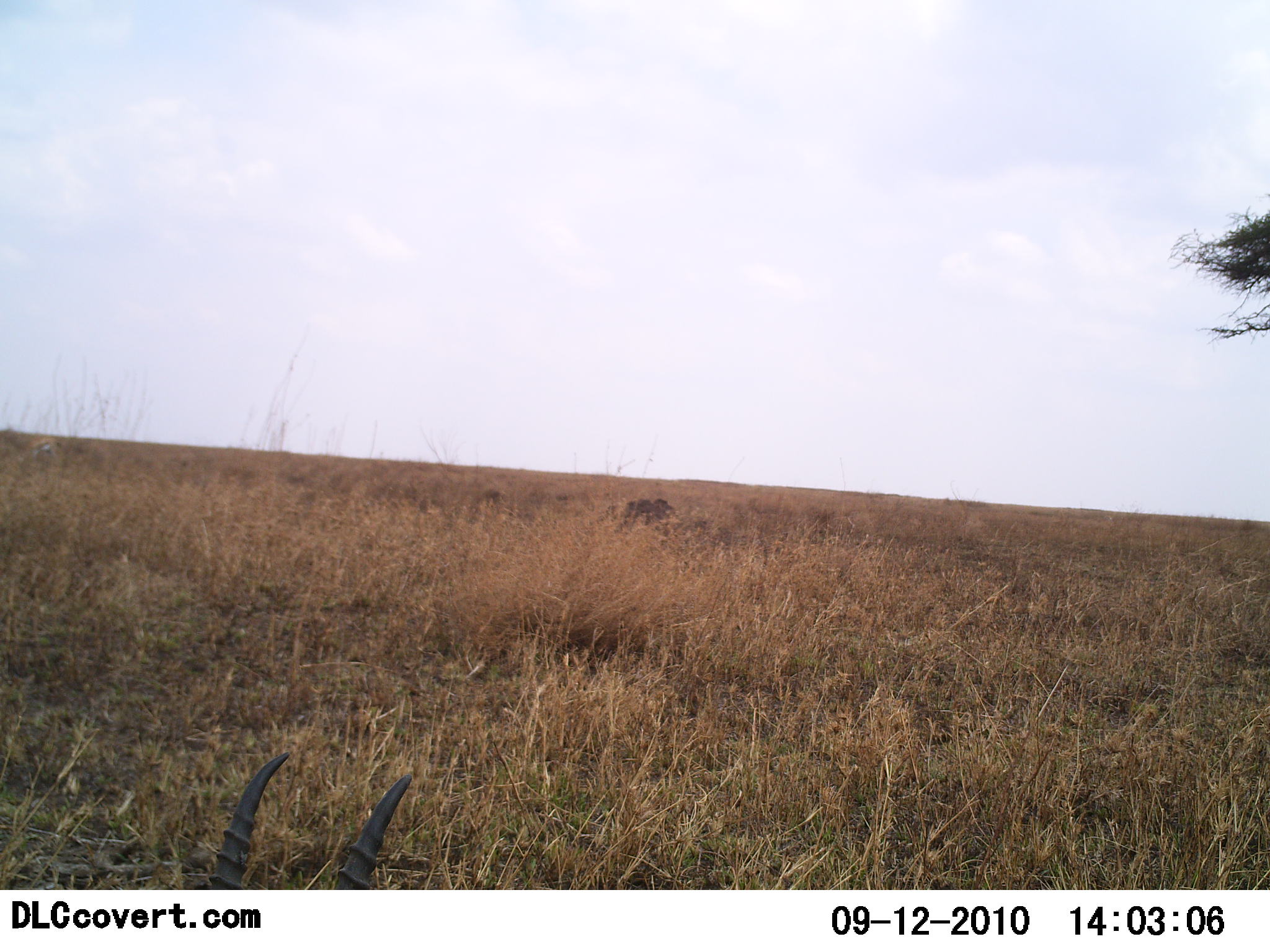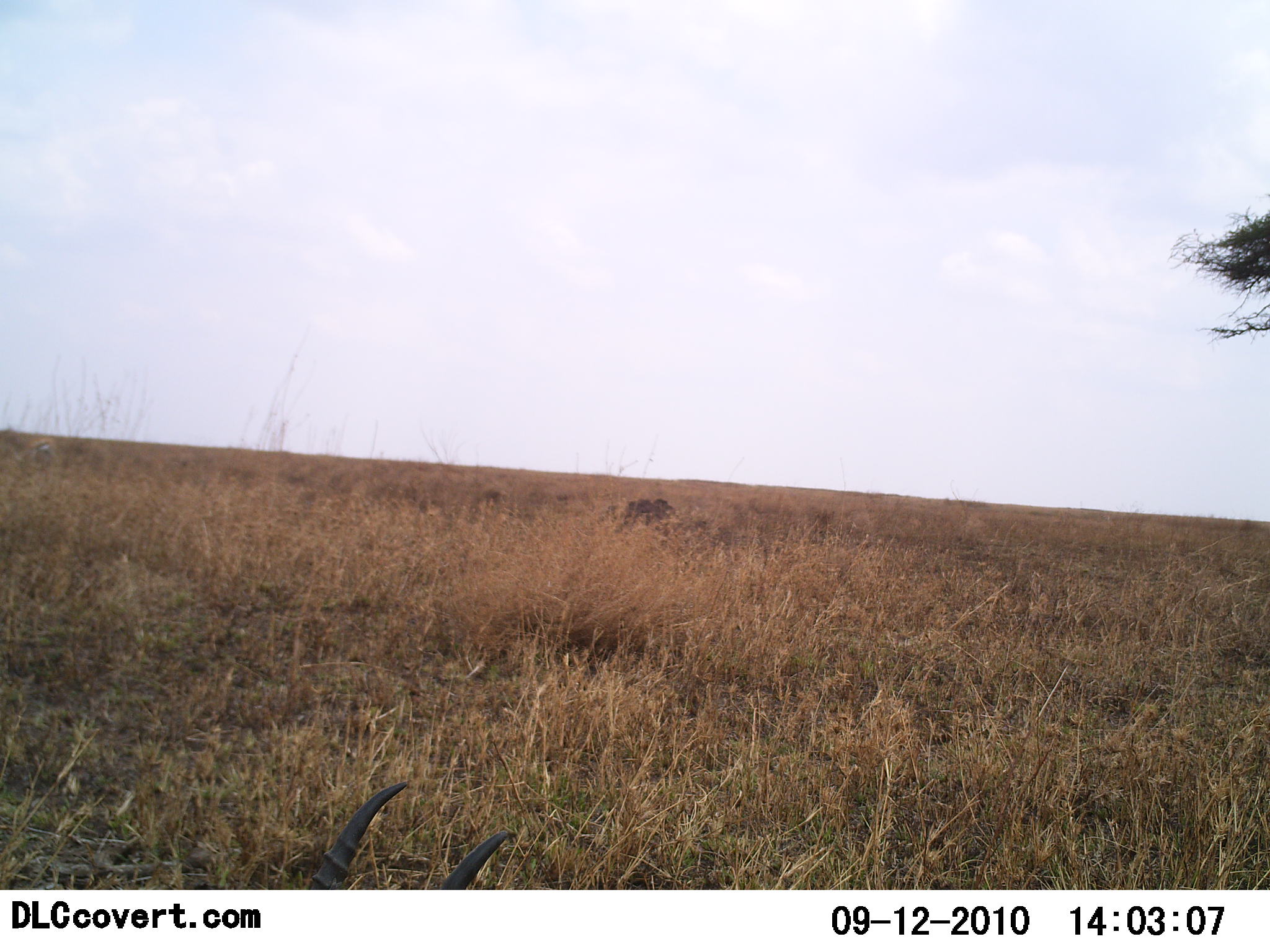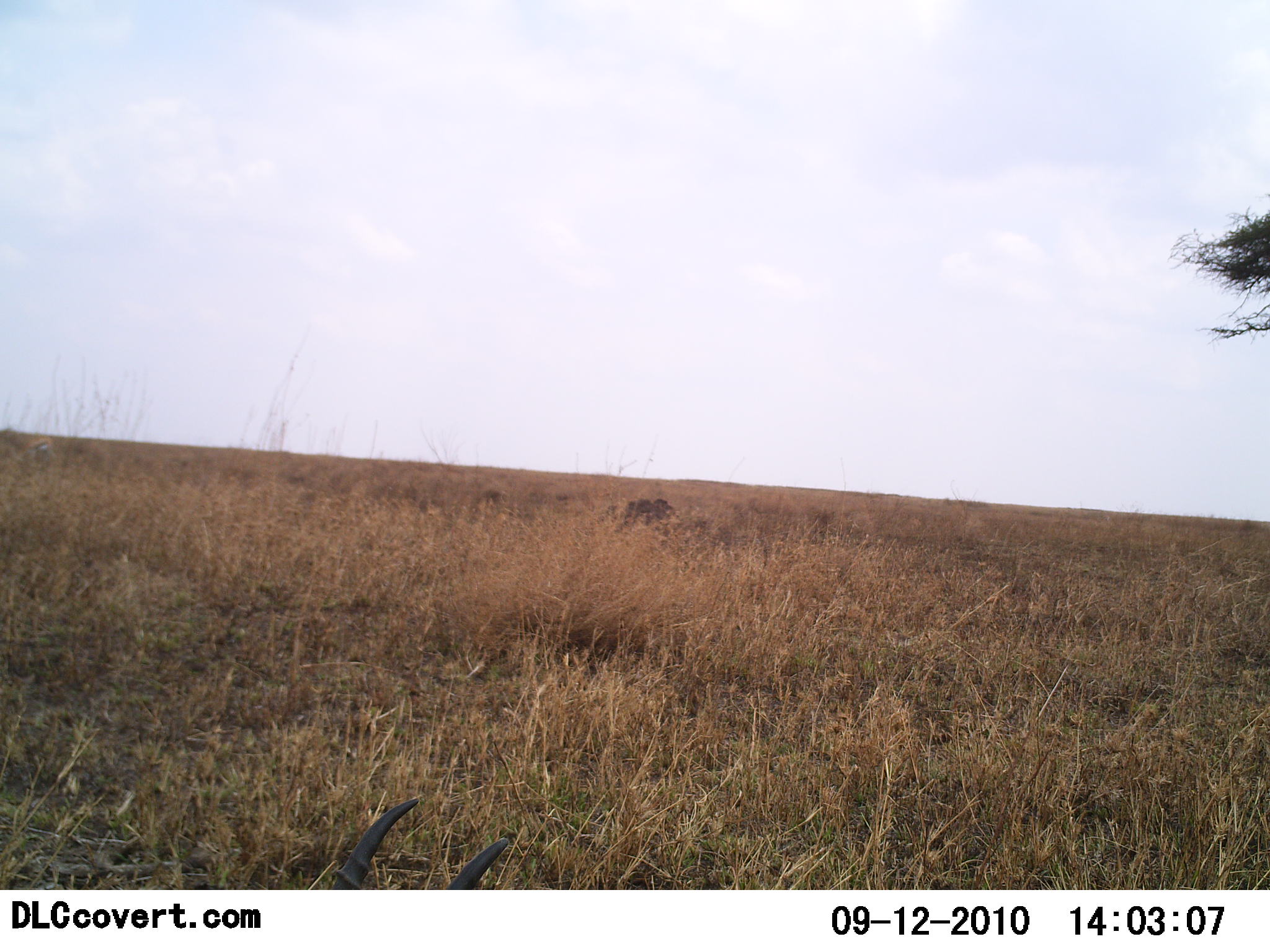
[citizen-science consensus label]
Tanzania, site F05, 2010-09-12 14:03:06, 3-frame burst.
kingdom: Animalia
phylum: Chordata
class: Mammalia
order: Artiodactyla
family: Bovidae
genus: Eudorcas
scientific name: Eudorcas thomsonii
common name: thomson's gazelle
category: gazellethomsons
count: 1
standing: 0%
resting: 64%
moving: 36%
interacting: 0%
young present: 0%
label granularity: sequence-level